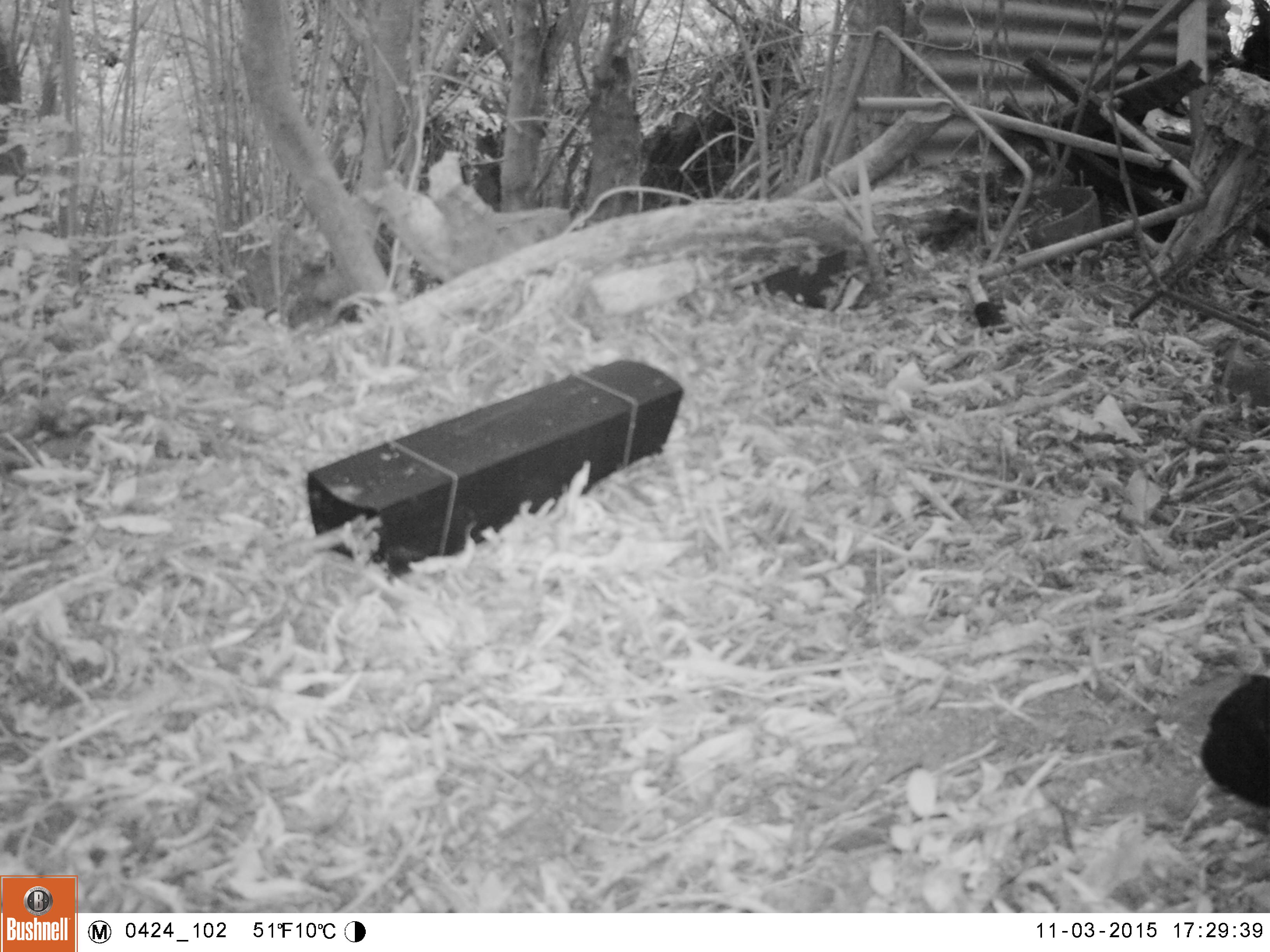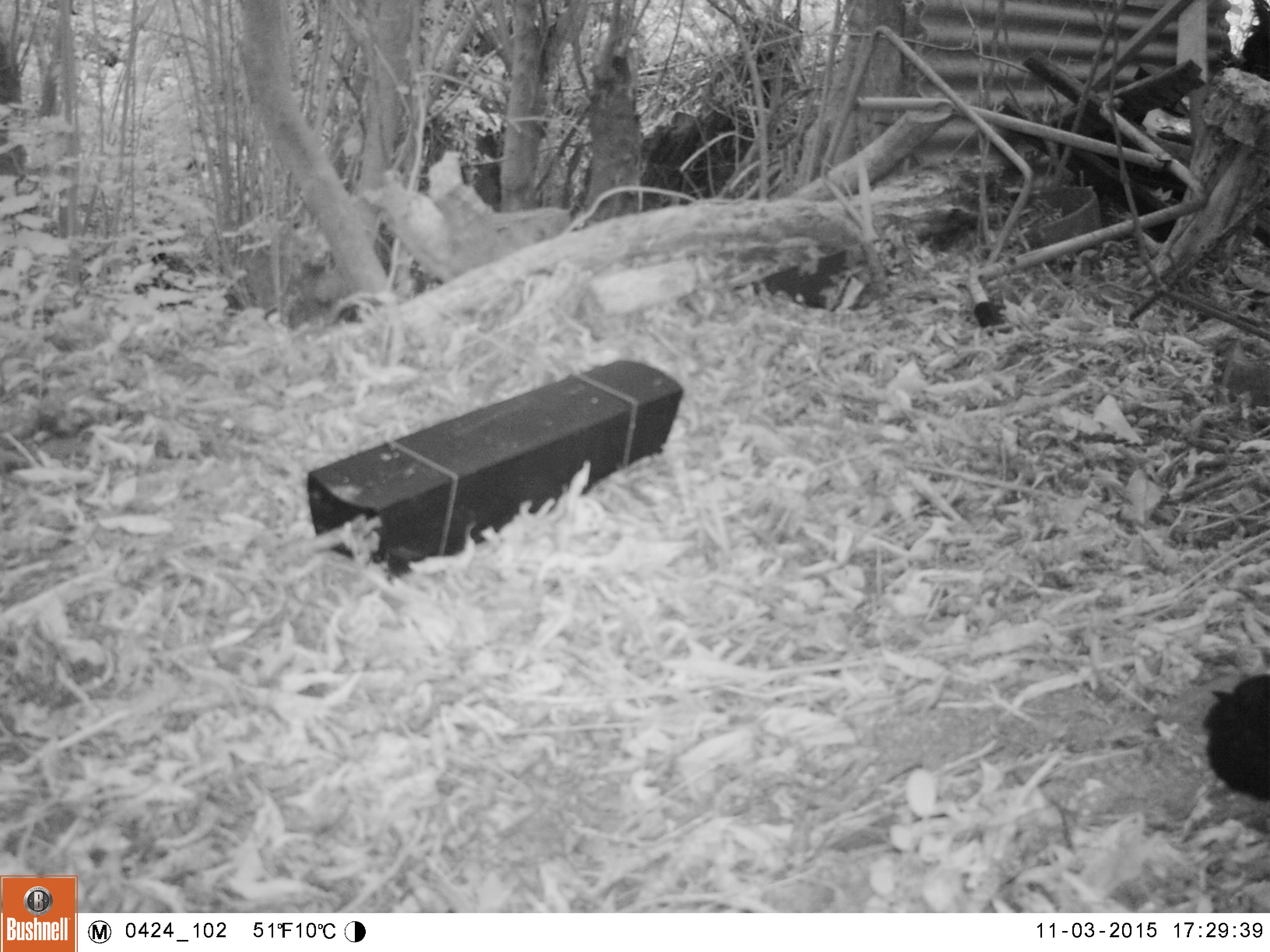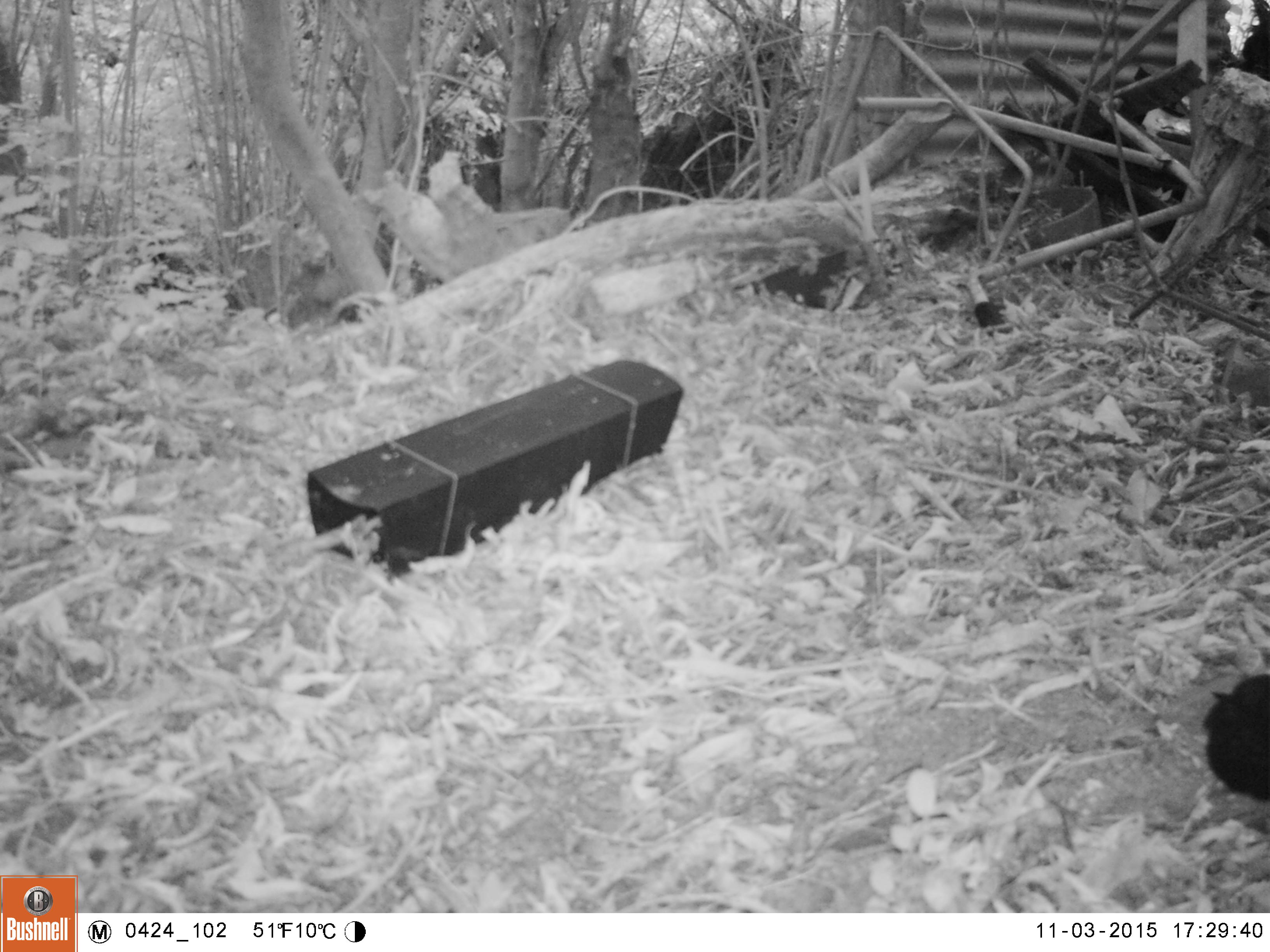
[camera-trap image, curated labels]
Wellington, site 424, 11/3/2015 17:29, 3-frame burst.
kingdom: Animalia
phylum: Chordata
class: Aves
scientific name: Aves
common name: bird